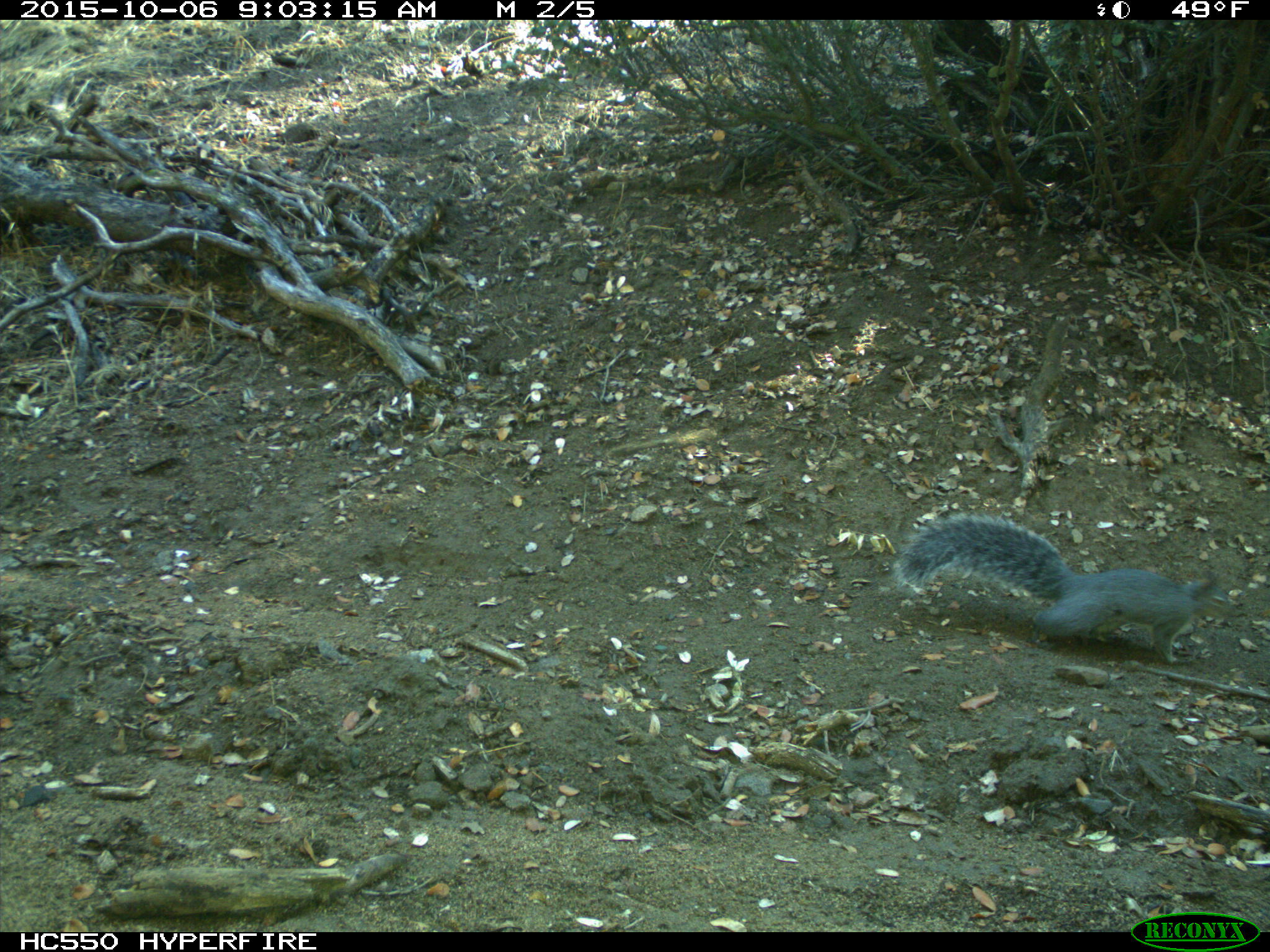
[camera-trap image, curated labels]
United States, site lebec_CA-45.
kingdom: Animalia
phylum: Chordata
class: Mammalia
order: Rodentia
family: Sciuridae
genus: Sciurus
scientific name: Sciurus carolinensis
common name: eastern gray squirrel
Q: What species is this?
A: Sciurus carolinensis (eastern gray squirrel).